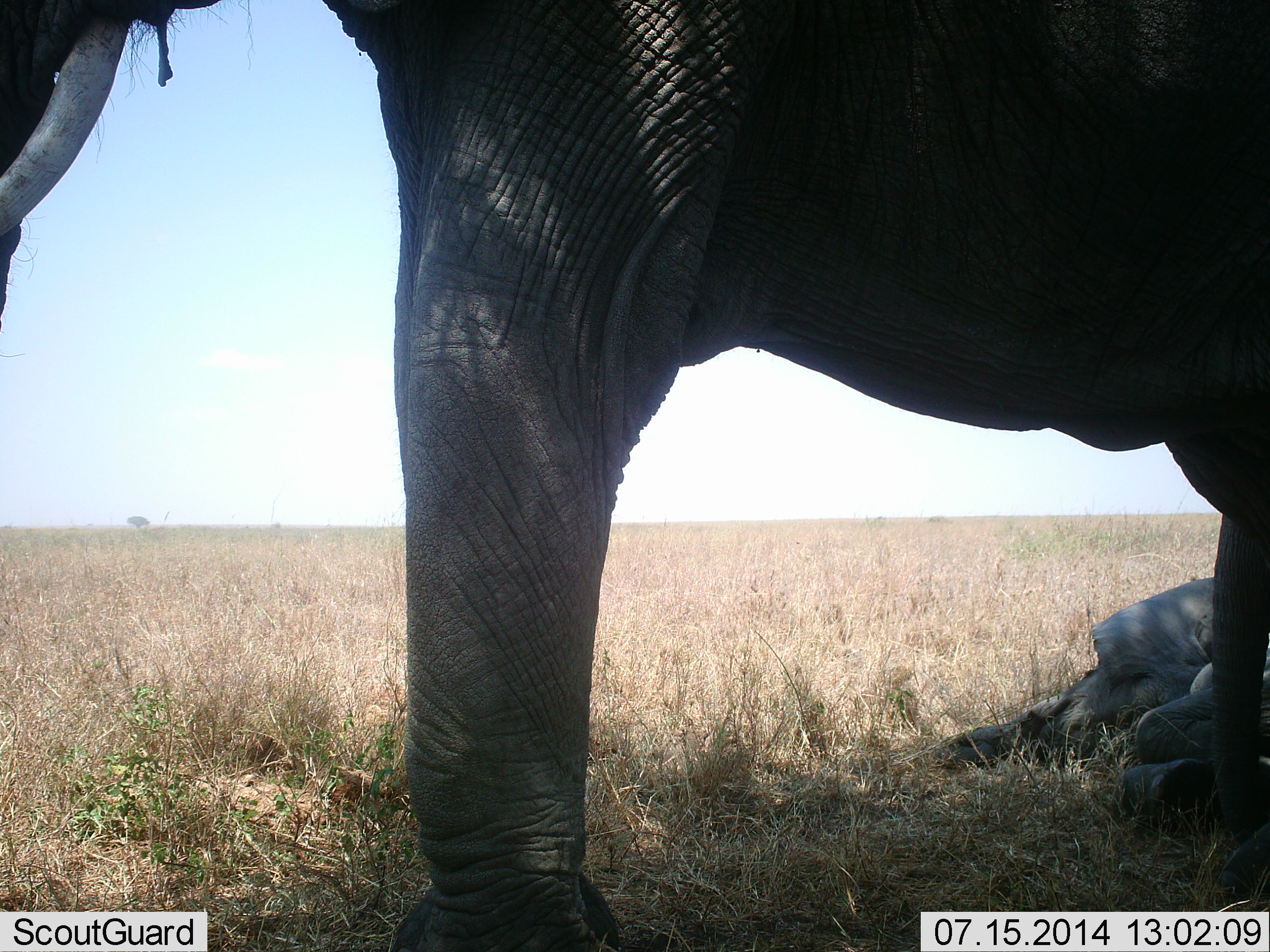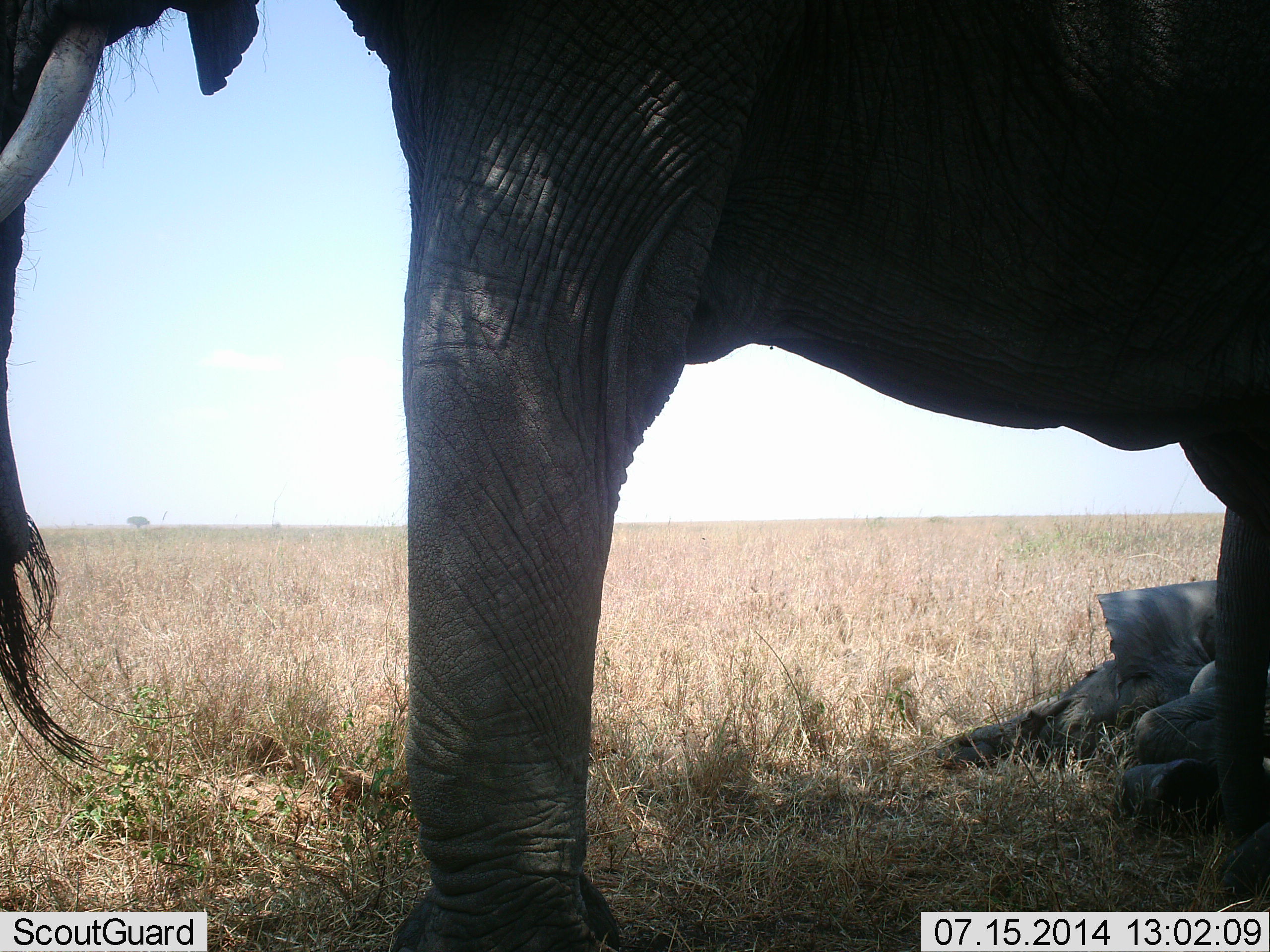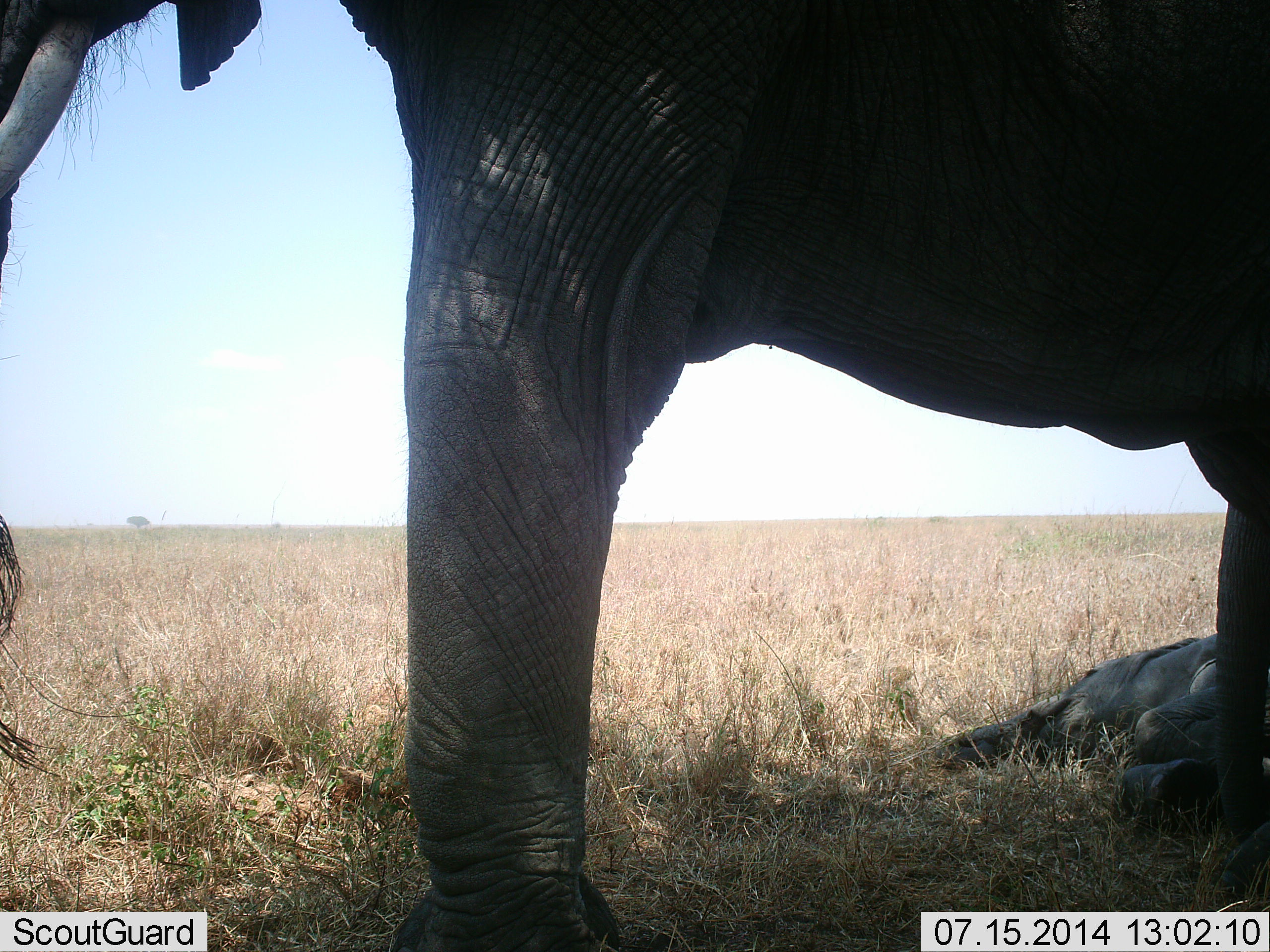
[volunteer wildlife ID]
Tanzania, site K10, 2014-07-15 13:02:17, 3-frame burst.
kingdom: Animalia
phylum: Chordata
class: Mammalia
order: Proboscidea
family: Elephantidae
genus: Loxodonta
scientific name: Loxodonta africana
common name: african bush elephant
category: elephant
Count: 2.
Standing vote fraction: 70%.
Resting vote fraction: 80%.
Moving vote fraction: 0%.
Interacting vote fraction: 0%.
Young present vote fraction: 50%.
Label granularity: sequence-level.